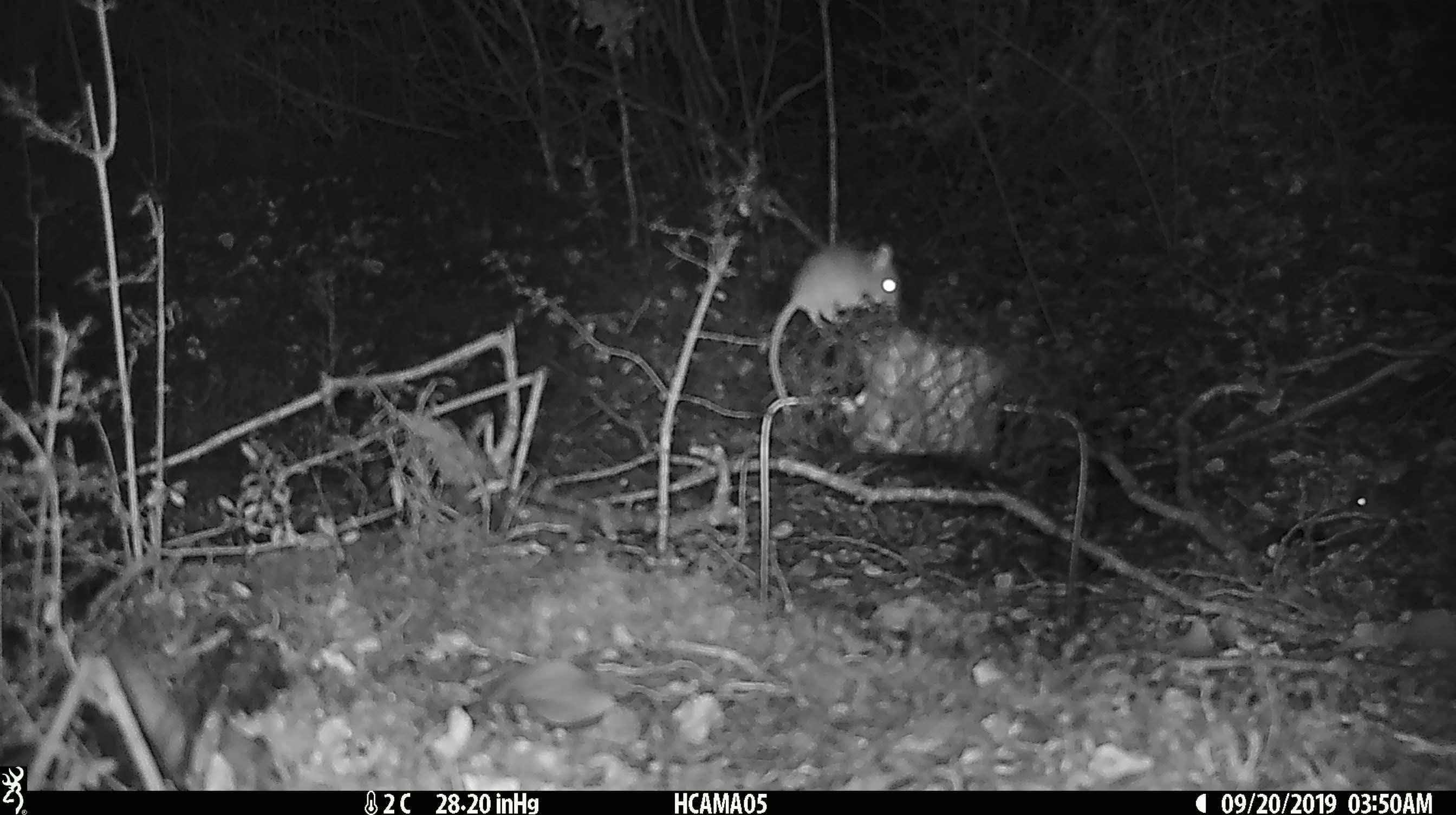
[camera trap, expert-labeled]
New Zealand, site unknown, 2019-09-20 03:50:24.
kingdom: Animalia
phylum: Chordata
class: Mammalia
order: Rodentia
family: Muridae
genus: Mus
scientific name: Mus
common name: mouse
Mouse (Mus).